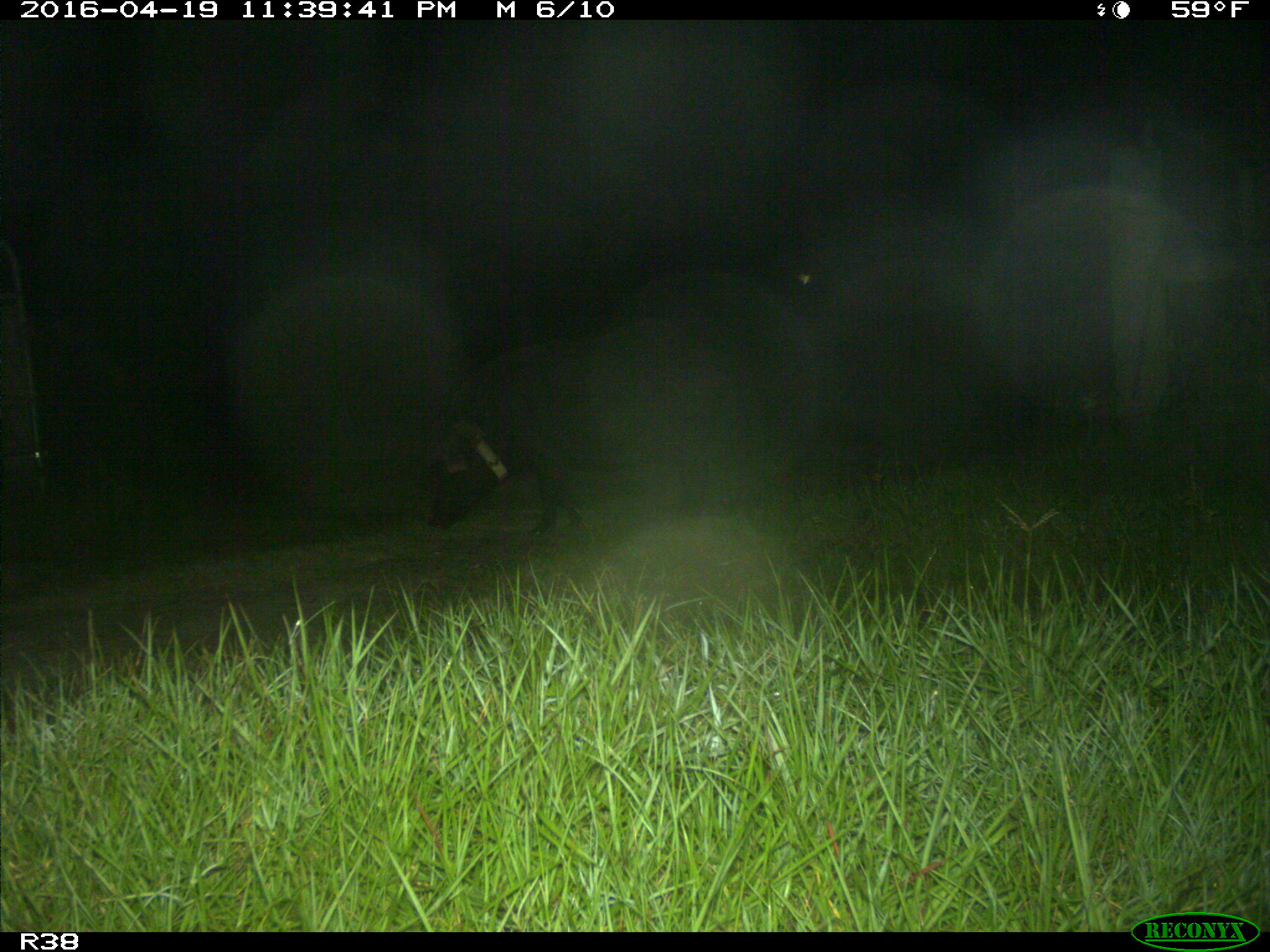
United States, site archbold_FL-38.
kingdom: Animalia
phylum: Chordata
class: Mammalia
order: Artiodactyla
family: Suidae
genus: Sus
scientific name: Sus scrofa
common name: wild boar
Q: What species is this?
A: Sus scrofa (wild boar).